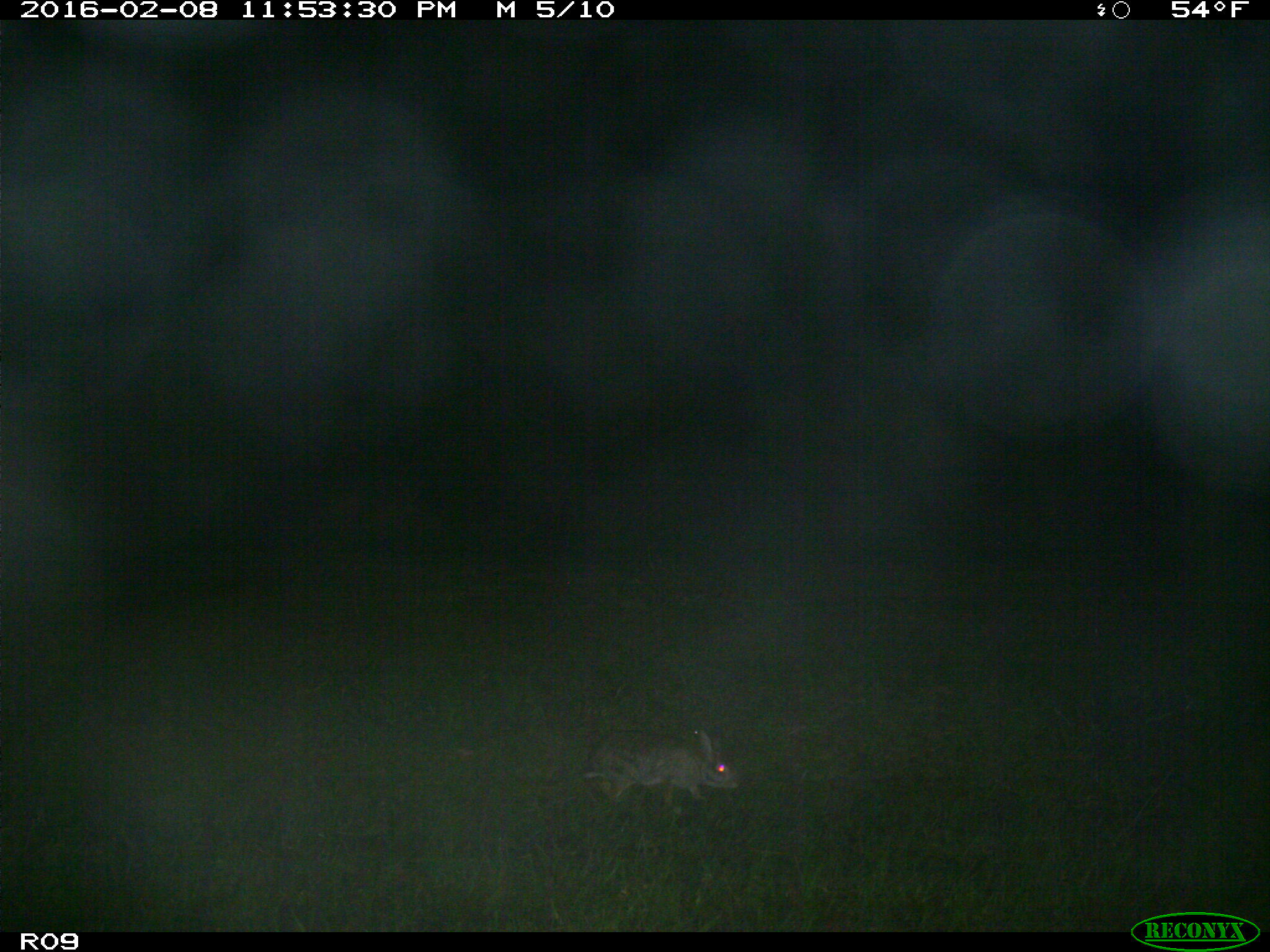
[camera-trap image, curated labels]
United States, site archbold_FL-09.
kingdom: Animalia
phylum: Chordata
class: Mammalia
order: Lagomorpha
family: Leporidae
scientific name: Leporidae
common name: rabbits and hares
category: unidentified rabbit